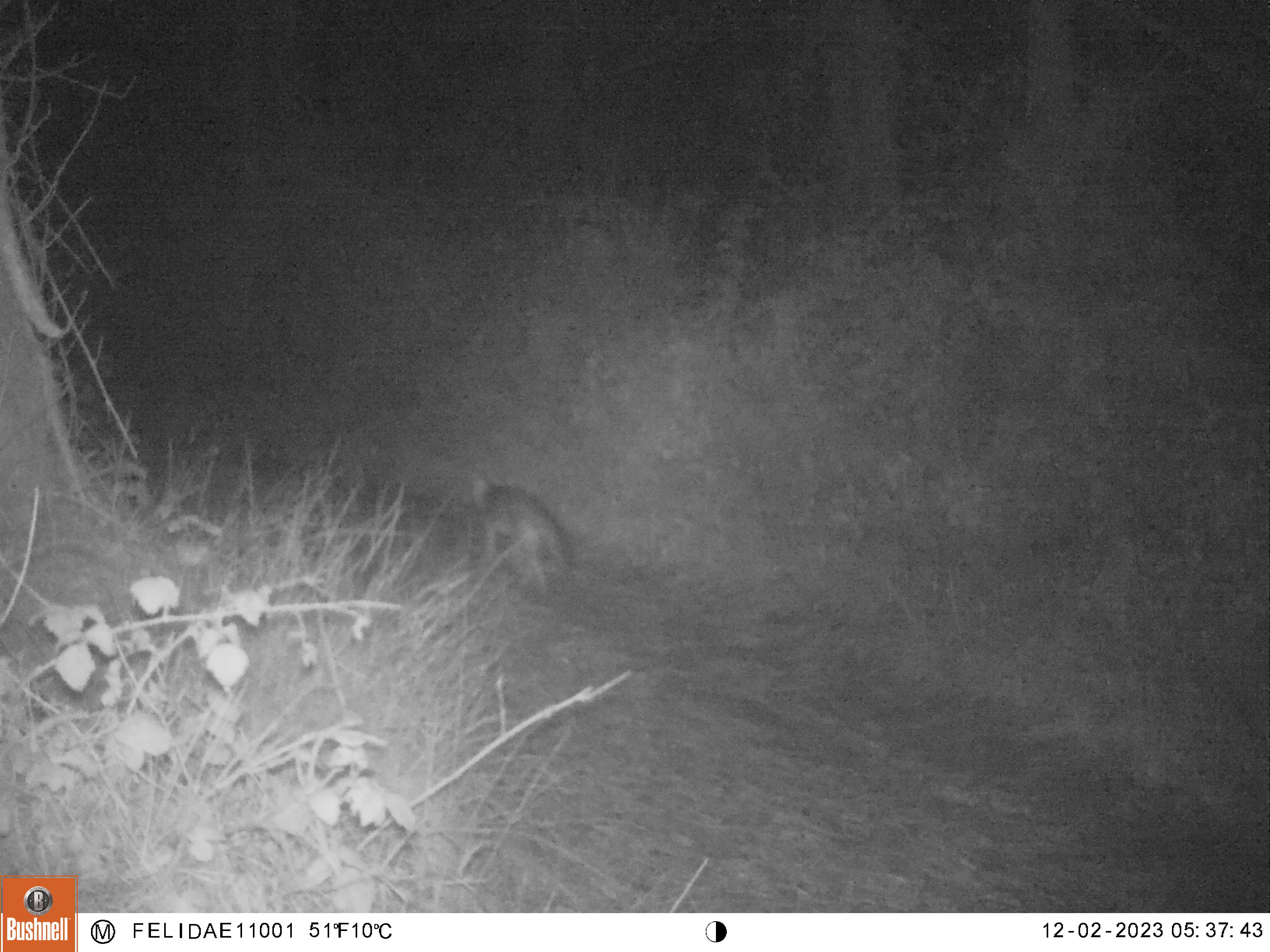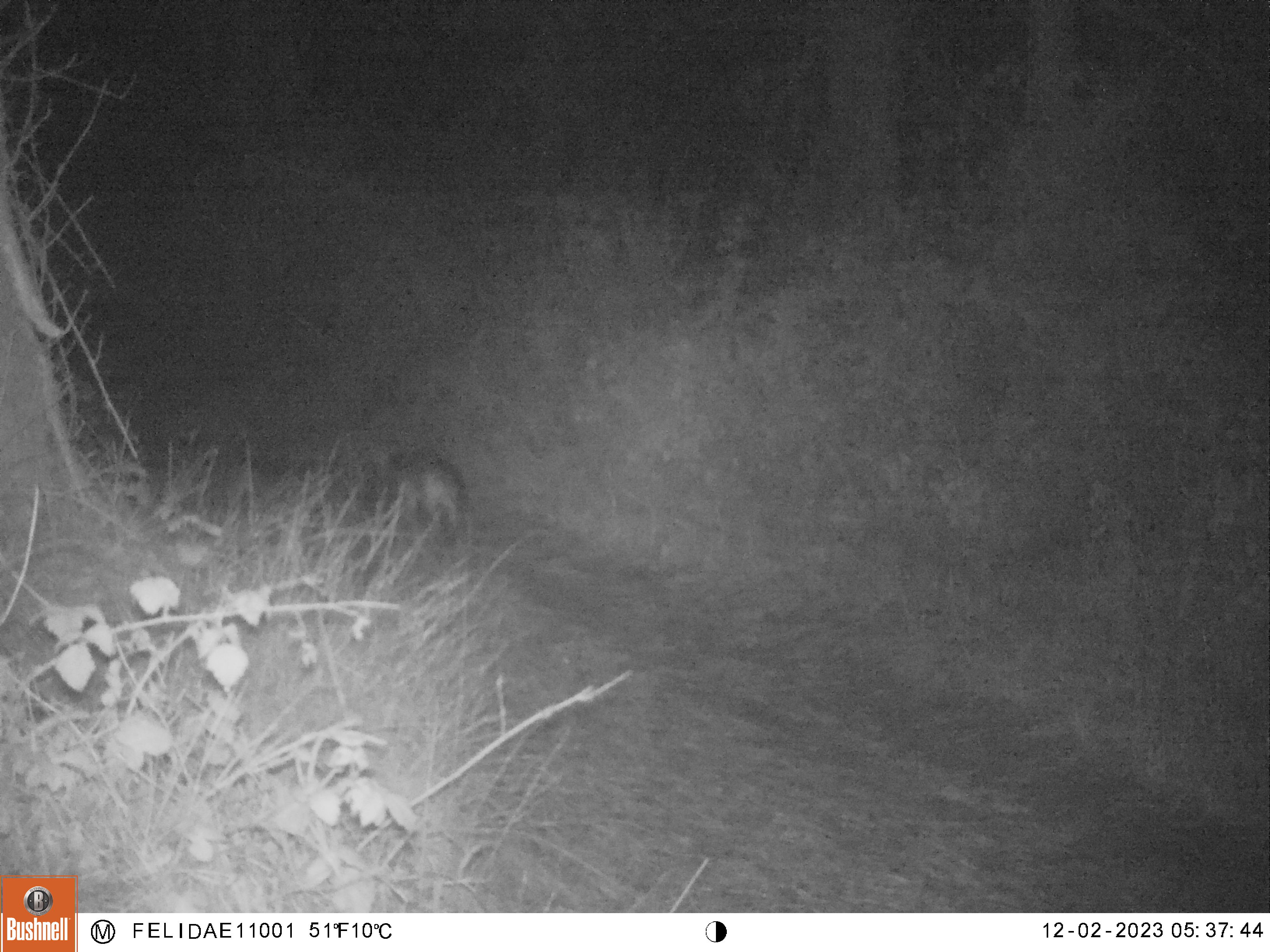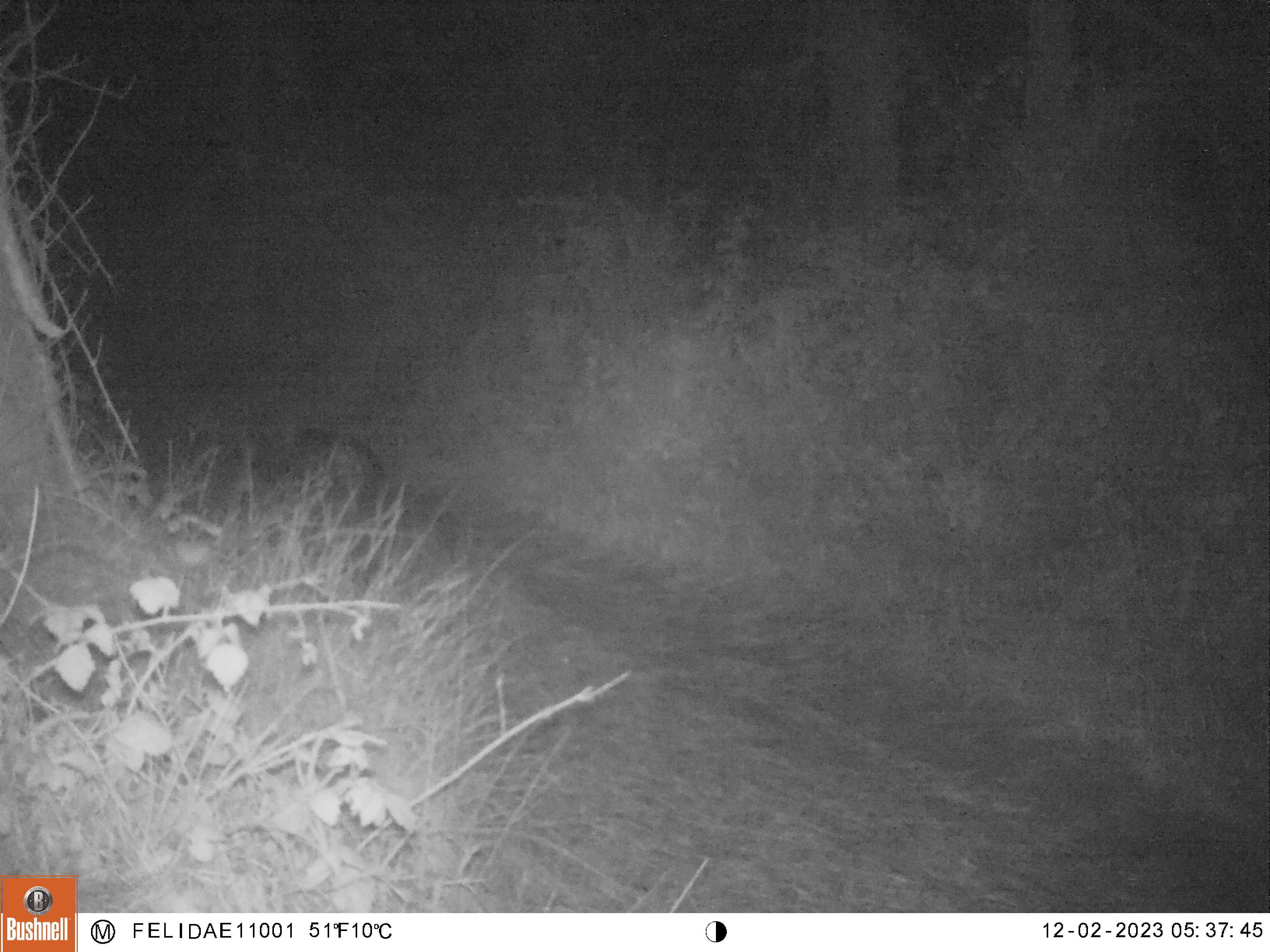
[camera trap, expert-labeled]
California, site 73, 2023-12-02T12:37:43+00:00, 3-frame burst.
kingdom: Animalia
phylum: Chordata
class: Mammalia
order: Carnivora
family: Canidae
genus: Urocyon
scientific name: Urocyon cinereoargenteus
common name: gray fox